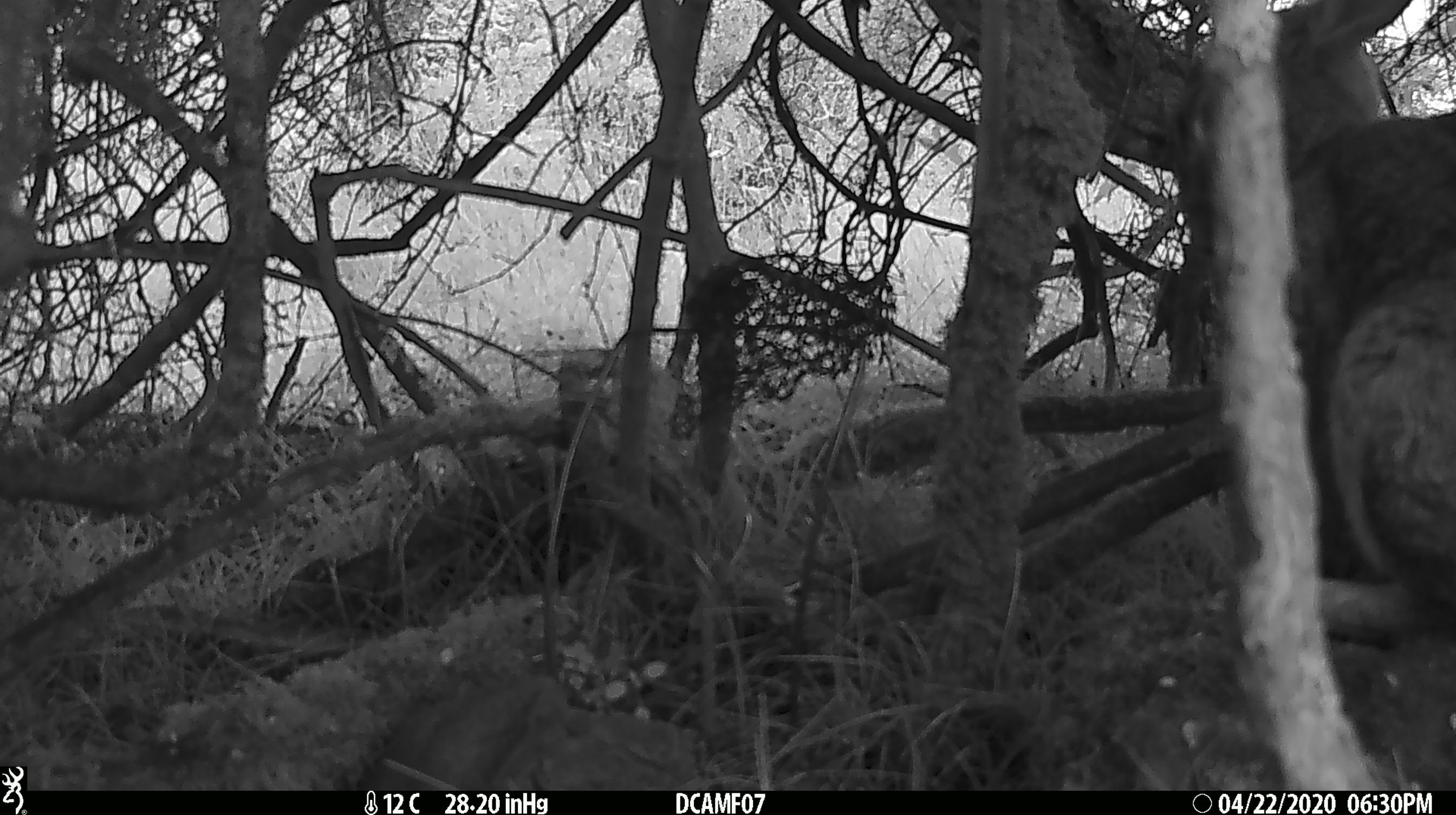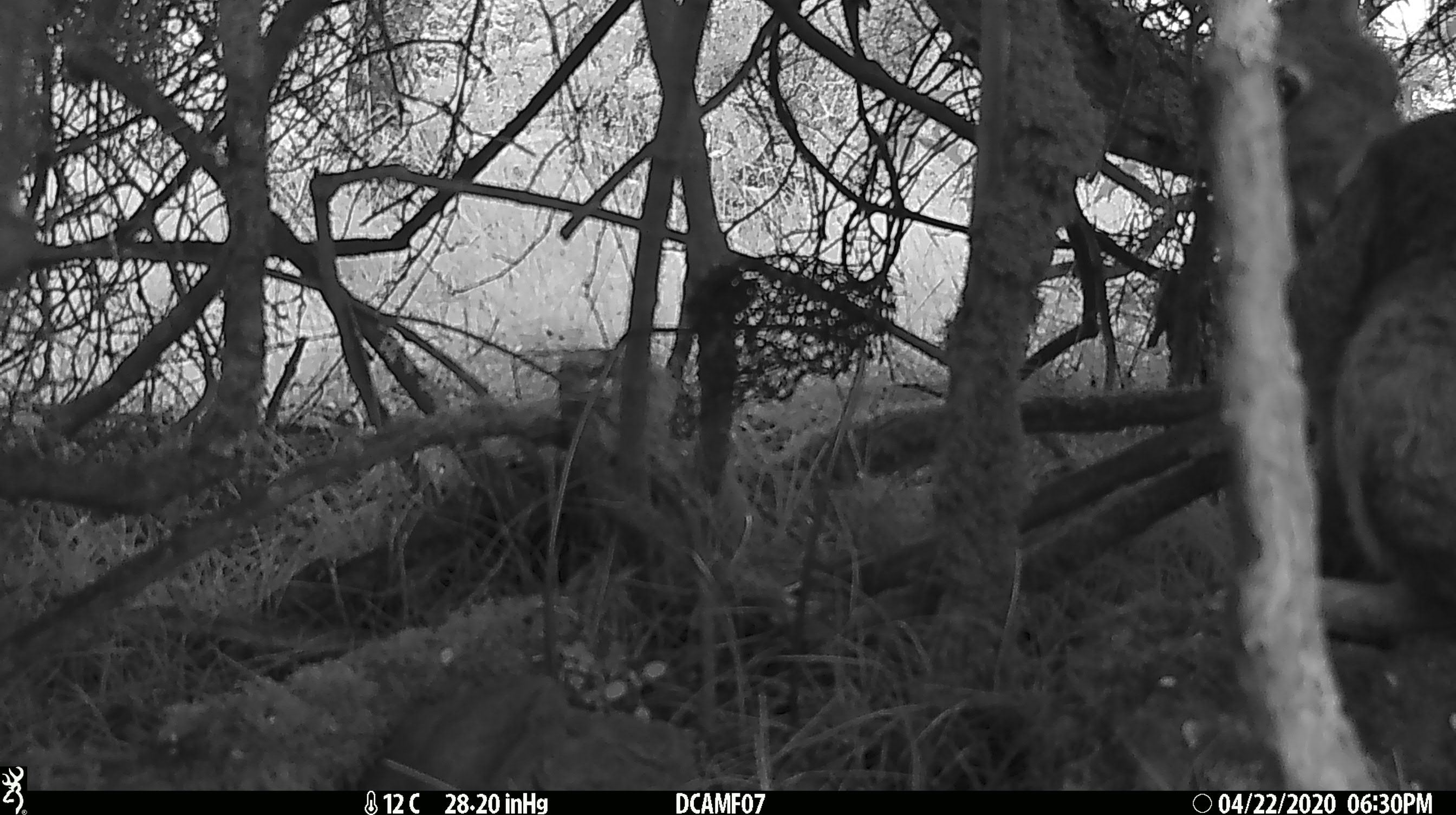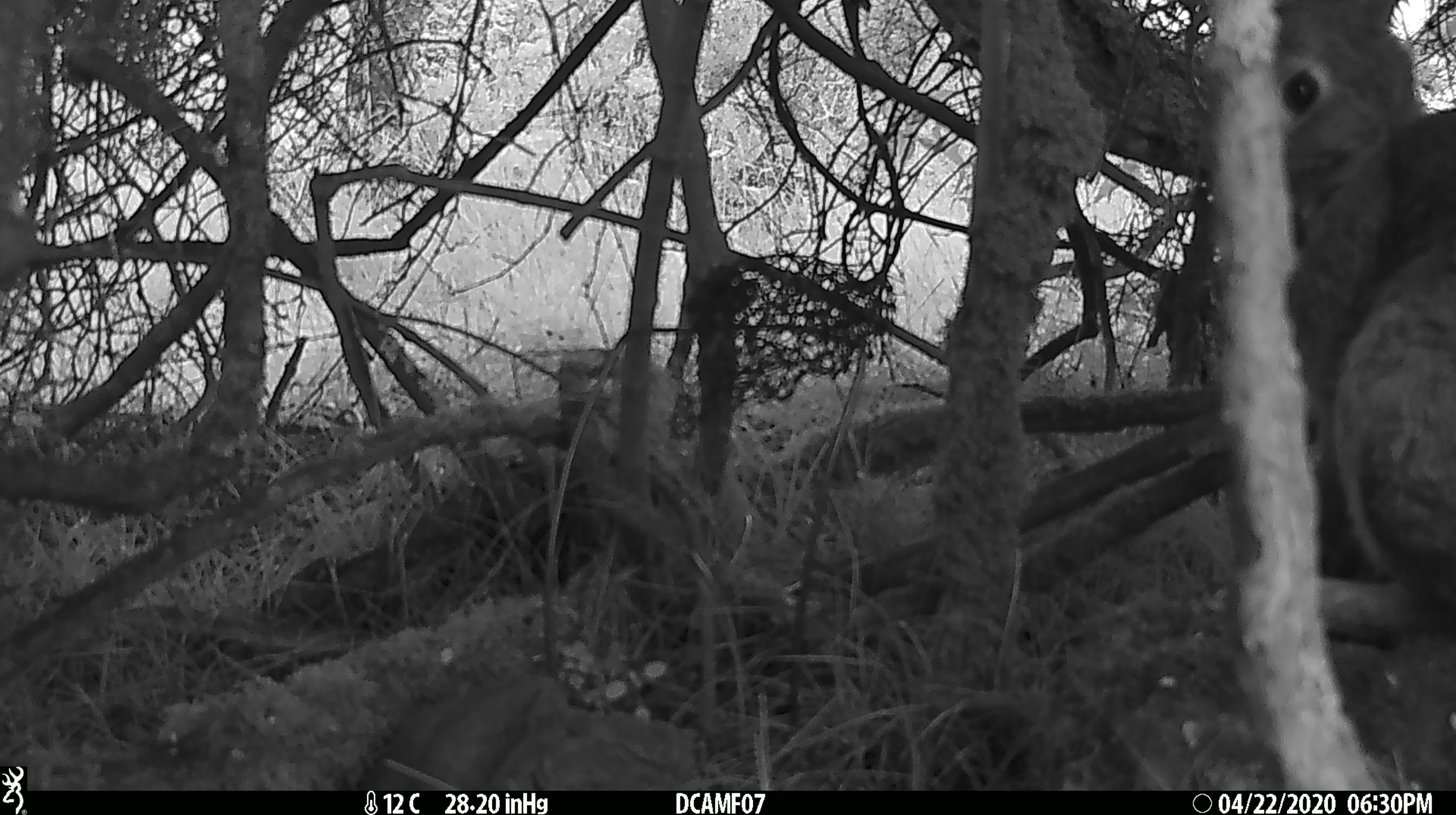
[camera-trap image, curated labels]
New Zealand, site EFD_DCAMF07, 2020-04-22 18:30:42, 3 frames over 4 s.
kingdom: Animalia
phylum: Chordata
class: Mammalia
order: Lagomorpha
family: Leporidae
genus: Oryctolagus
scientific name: Oryctolagus cuniculus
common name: european rabbit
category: rabbit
Rabbit (european rabbit) (Oryctolagus cuniculus).